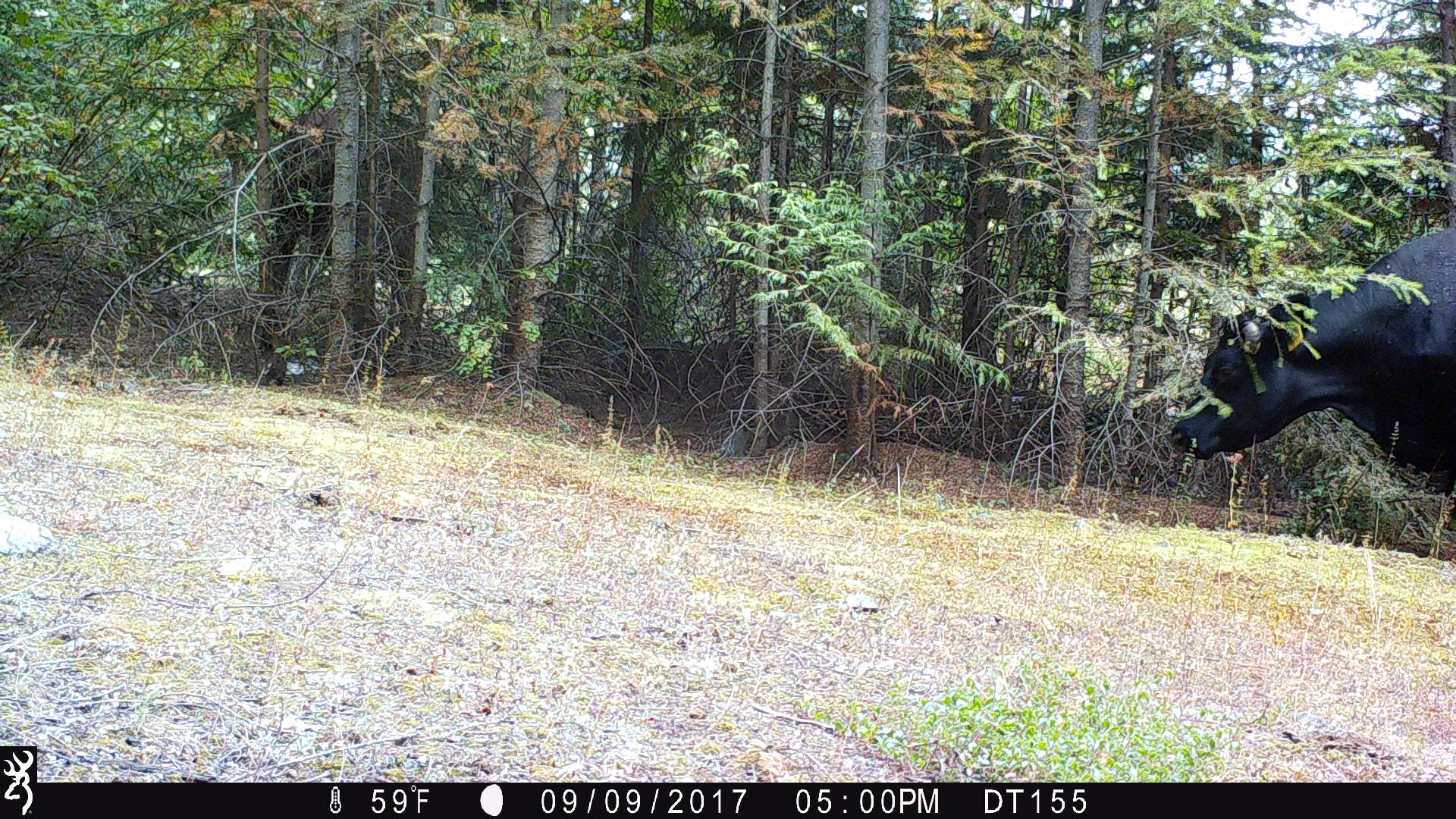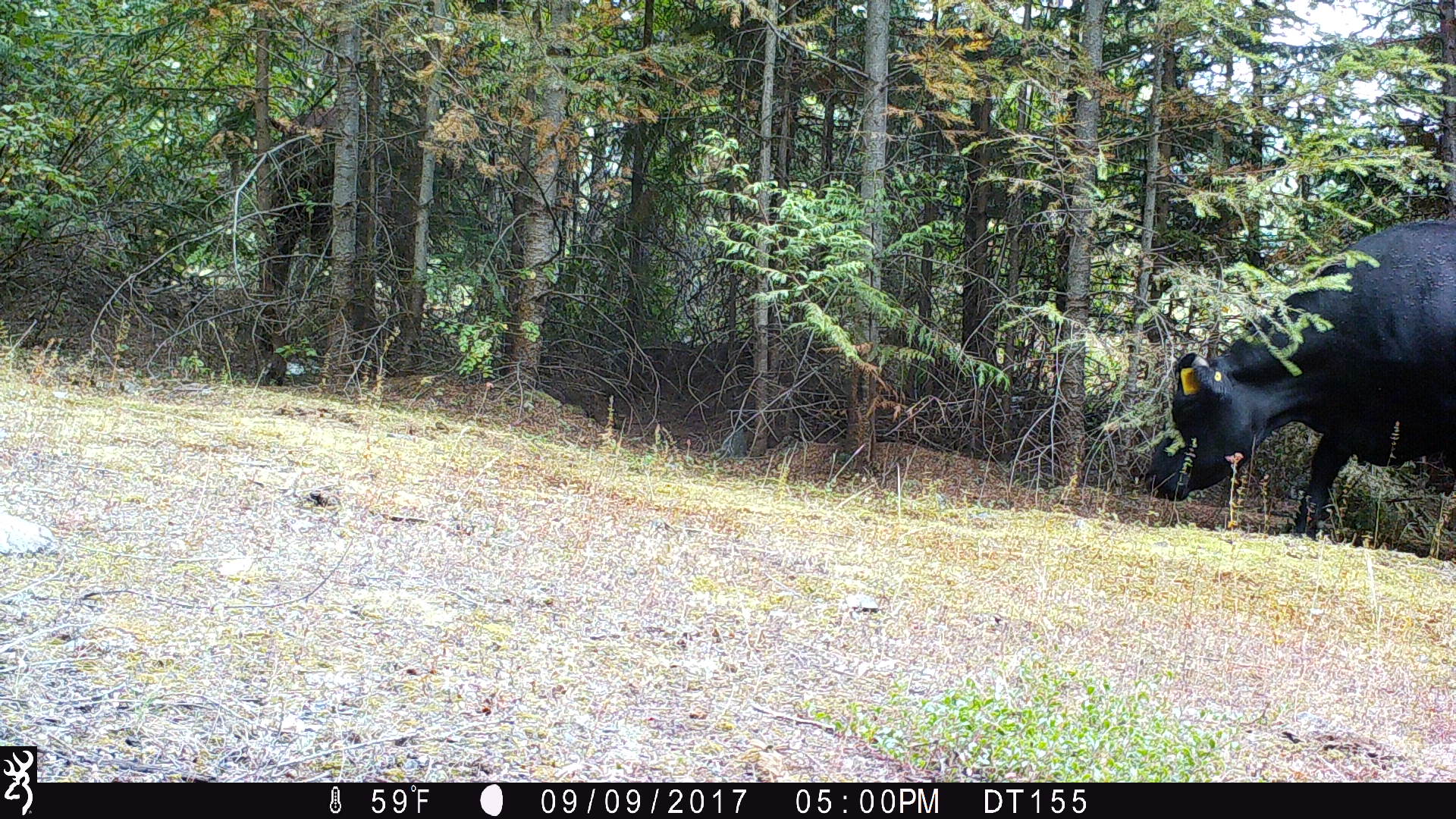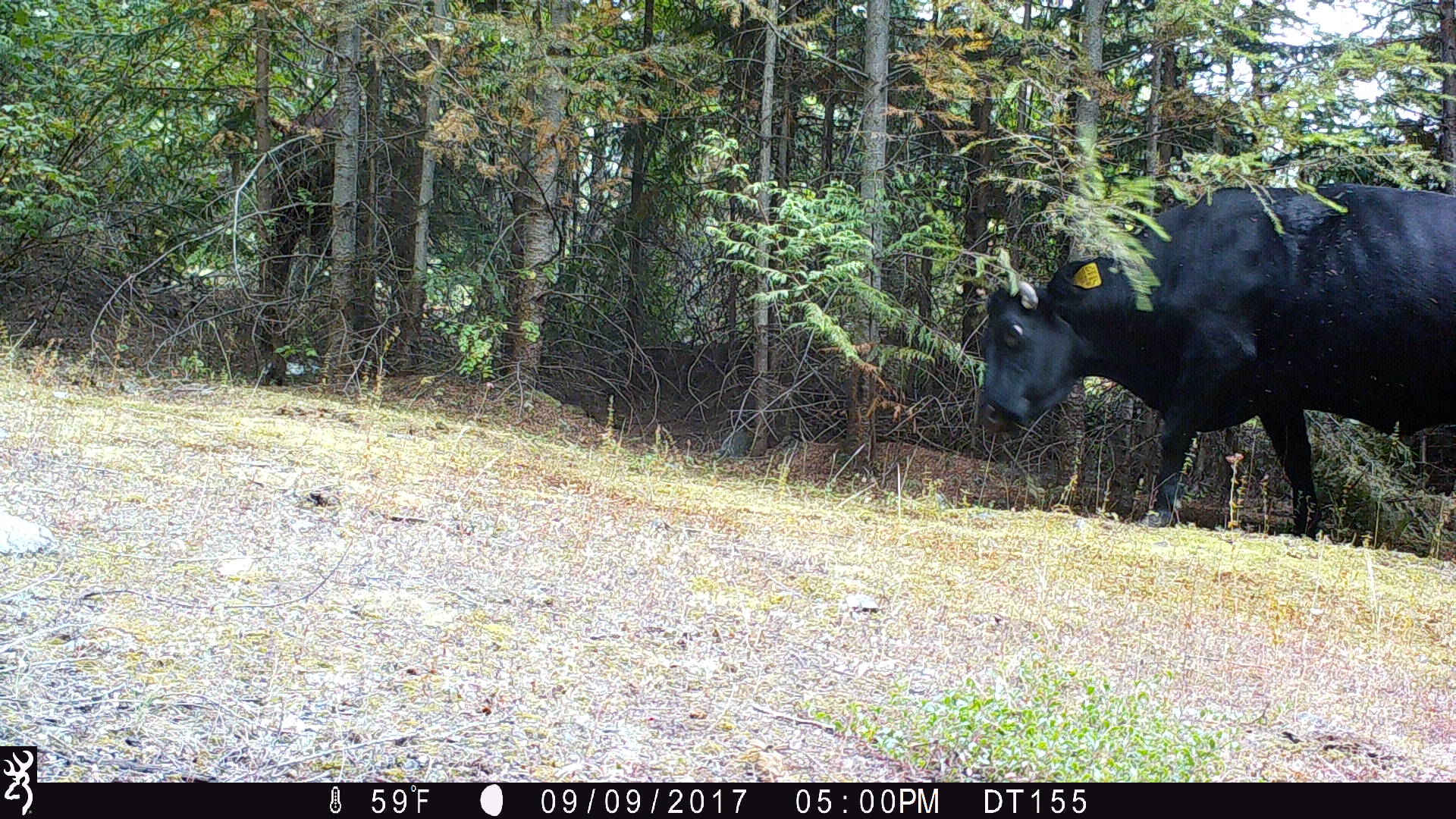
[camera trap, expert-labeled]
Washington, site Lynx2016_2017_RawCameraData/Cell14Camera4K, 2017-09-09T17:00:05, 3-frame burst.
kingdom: Animalia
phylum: Chordata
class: Mammalia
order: Artiodactyla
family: Bovidae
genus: Bos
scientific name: Bos taurus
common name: domestic cattle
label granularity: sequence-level